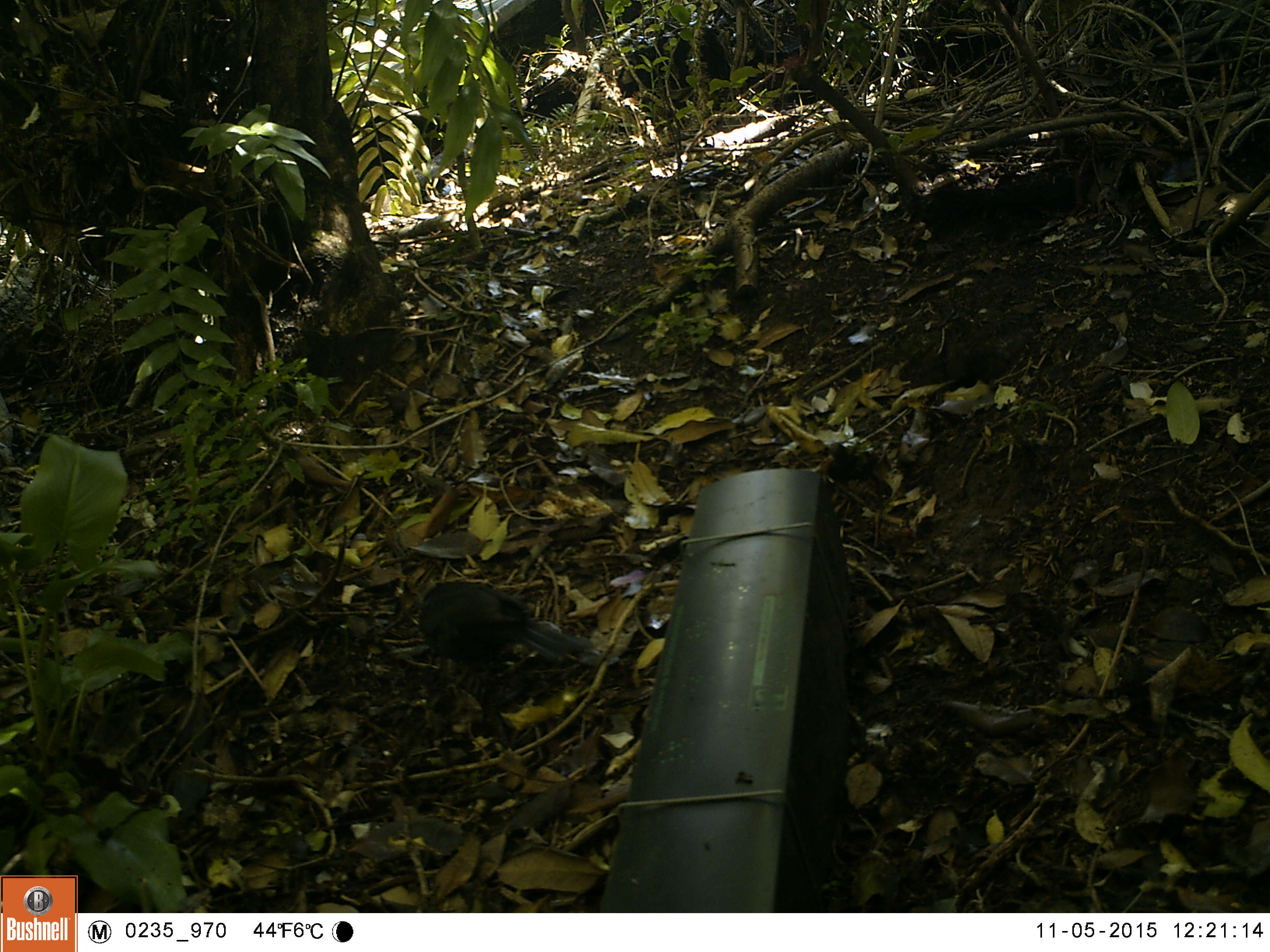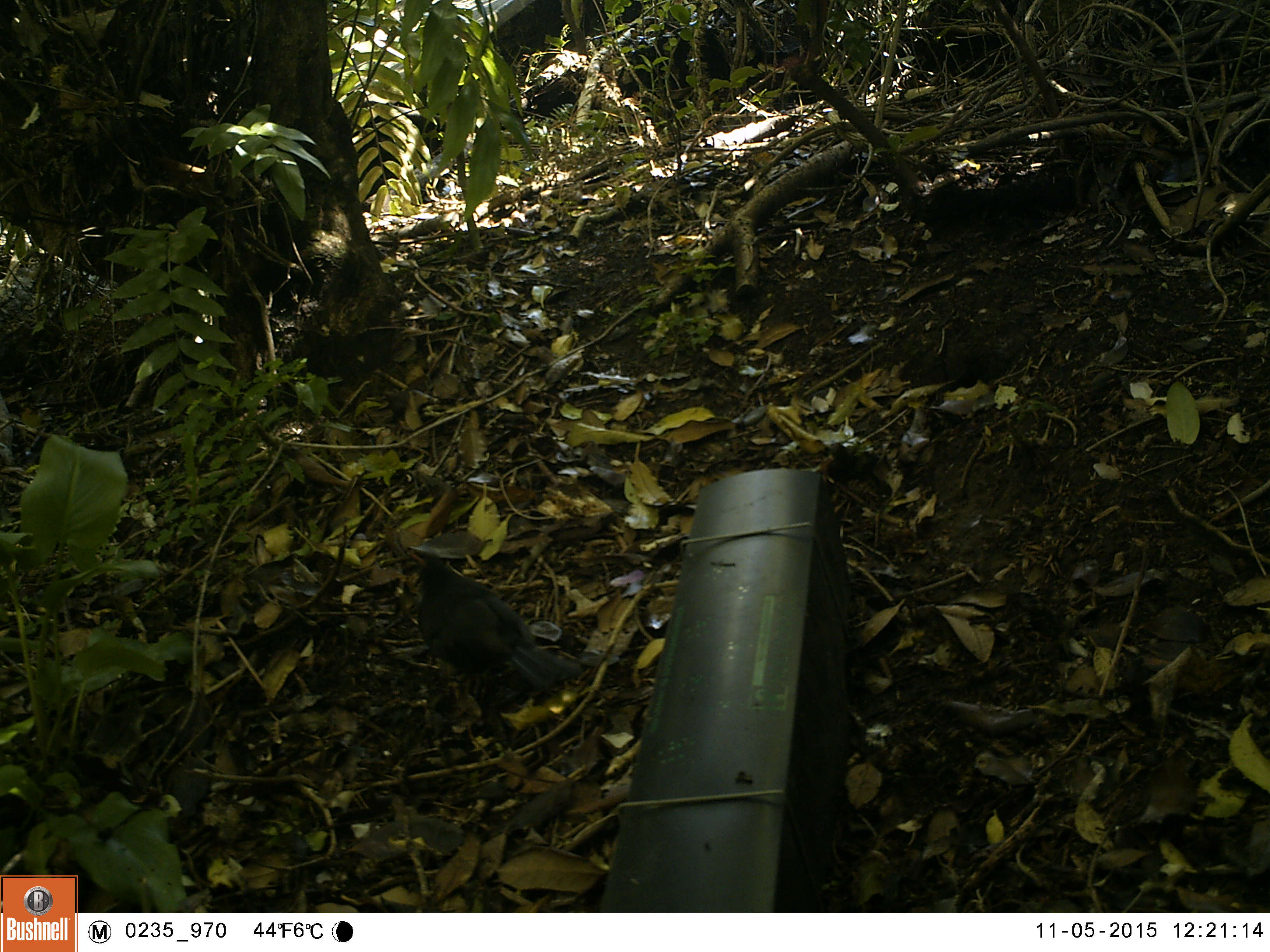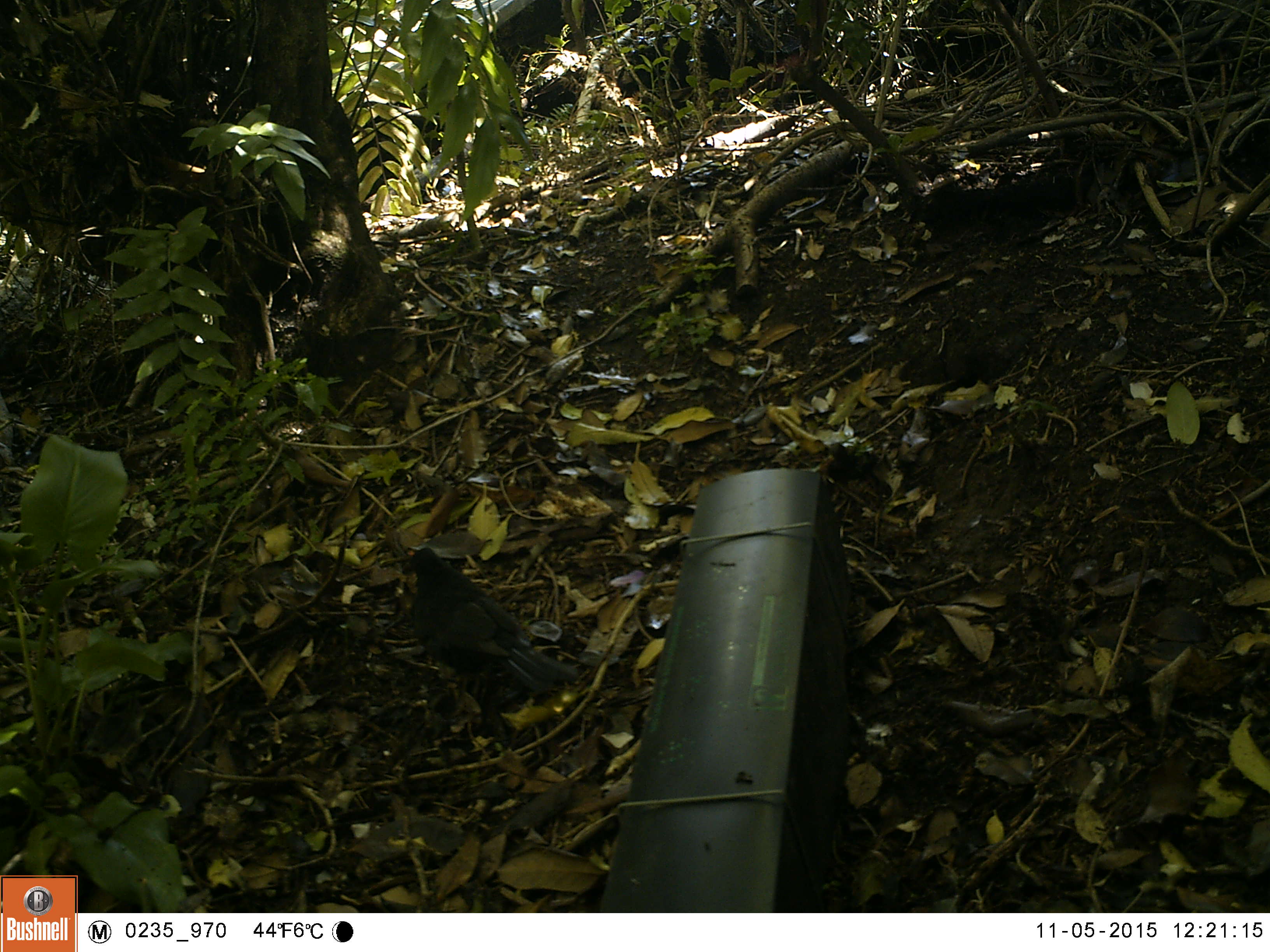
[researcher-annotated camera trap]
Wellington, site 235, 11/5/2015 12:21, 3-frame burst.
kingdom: Animalia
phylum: Chordata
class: Aves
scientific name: Aves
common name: bird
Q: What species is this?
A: Bird (Aves).